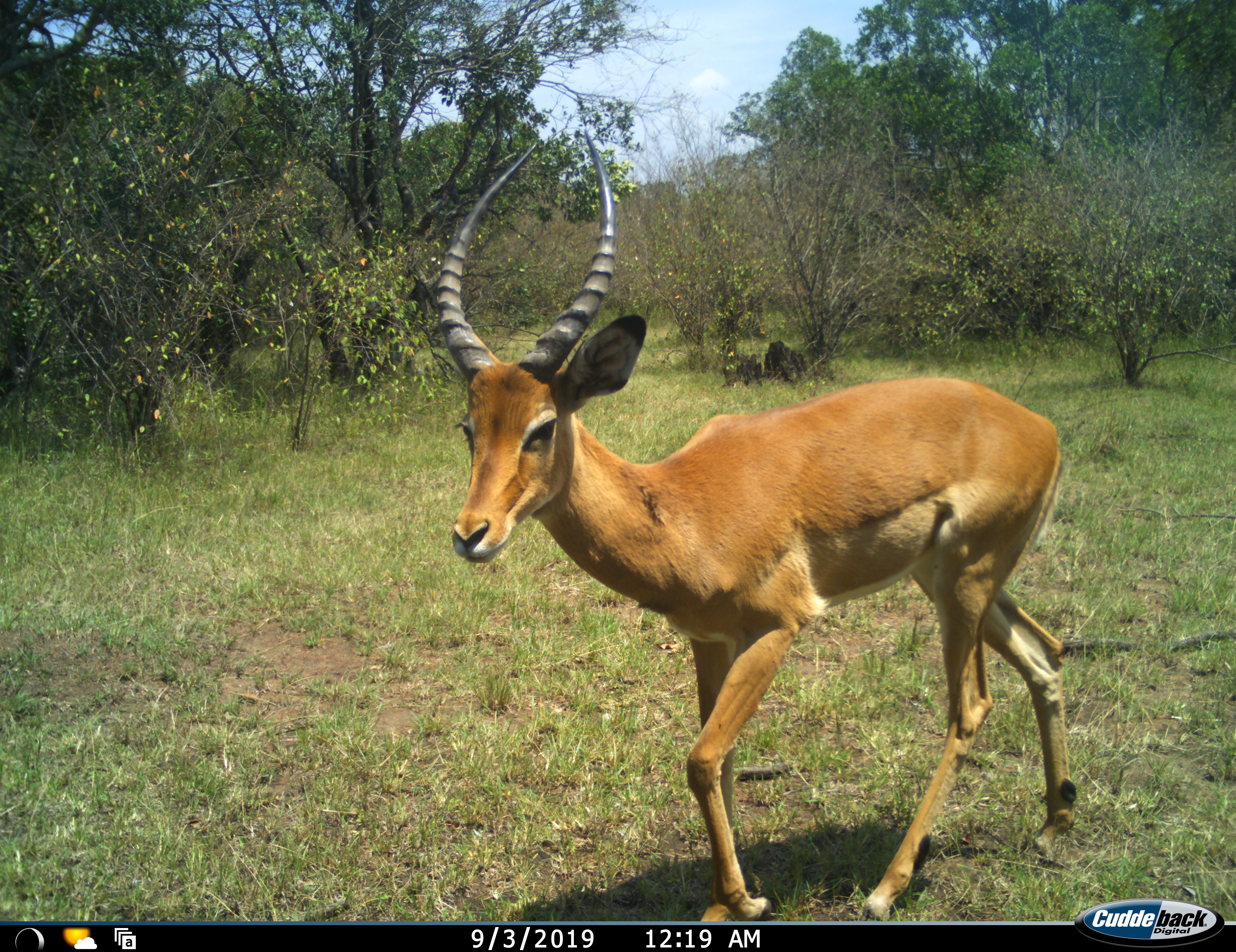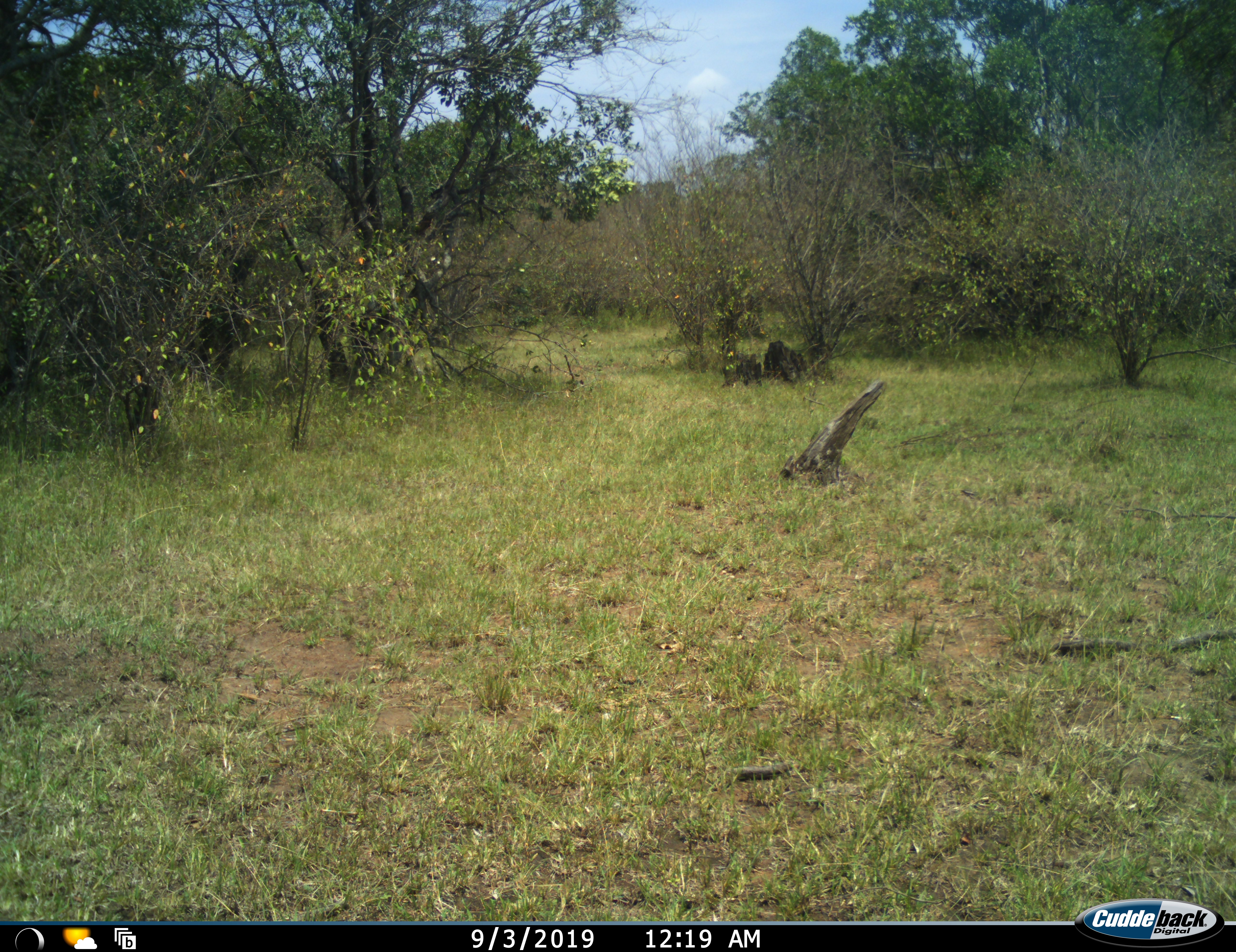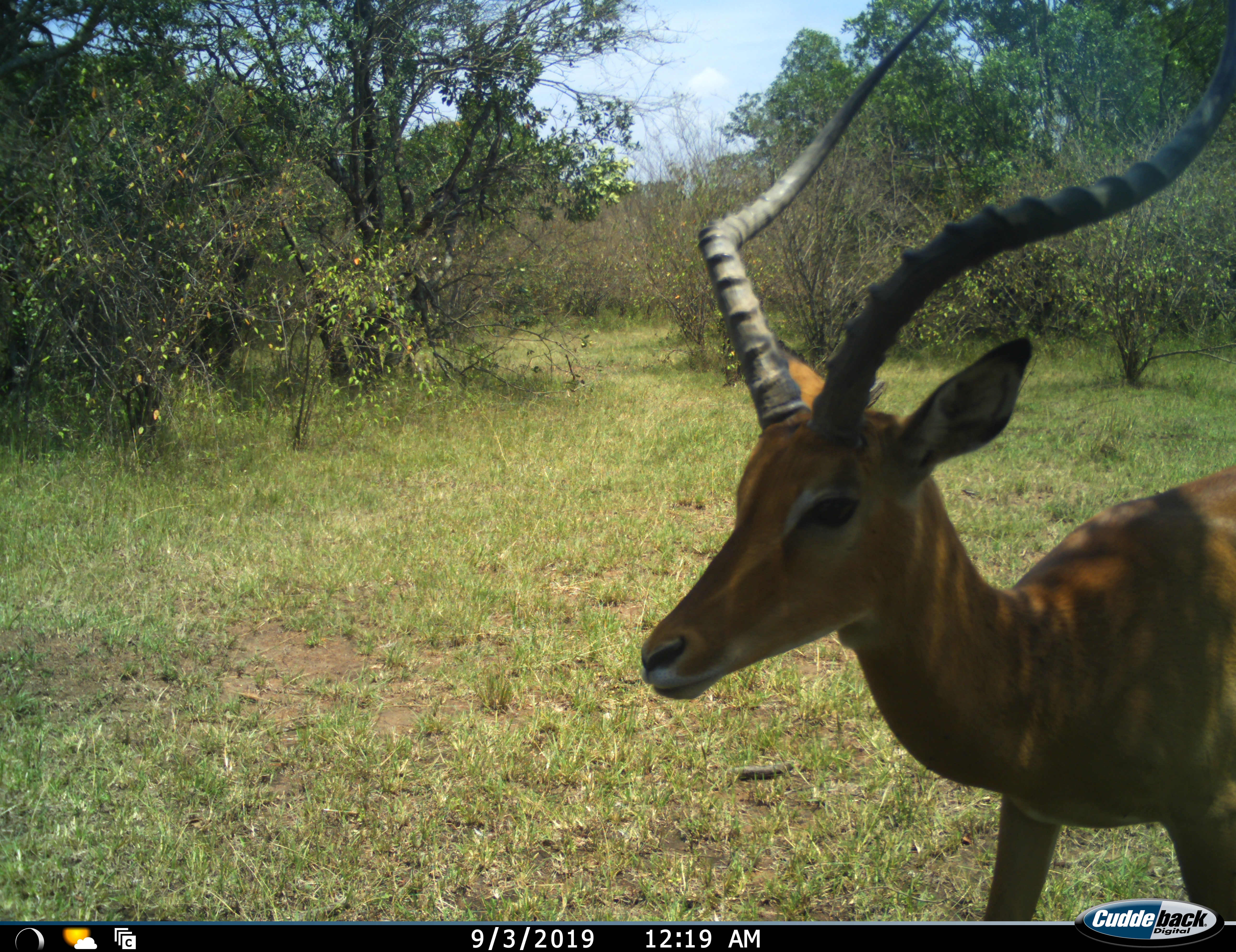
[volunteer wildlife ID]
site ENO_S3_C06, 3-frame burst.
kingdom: Animalia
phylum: Chordata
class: Mammalia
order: Artiodactyla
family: Bovidae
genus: Aepyceros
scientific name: Aepyceros melampus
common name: impala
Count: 1.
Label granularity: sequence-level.